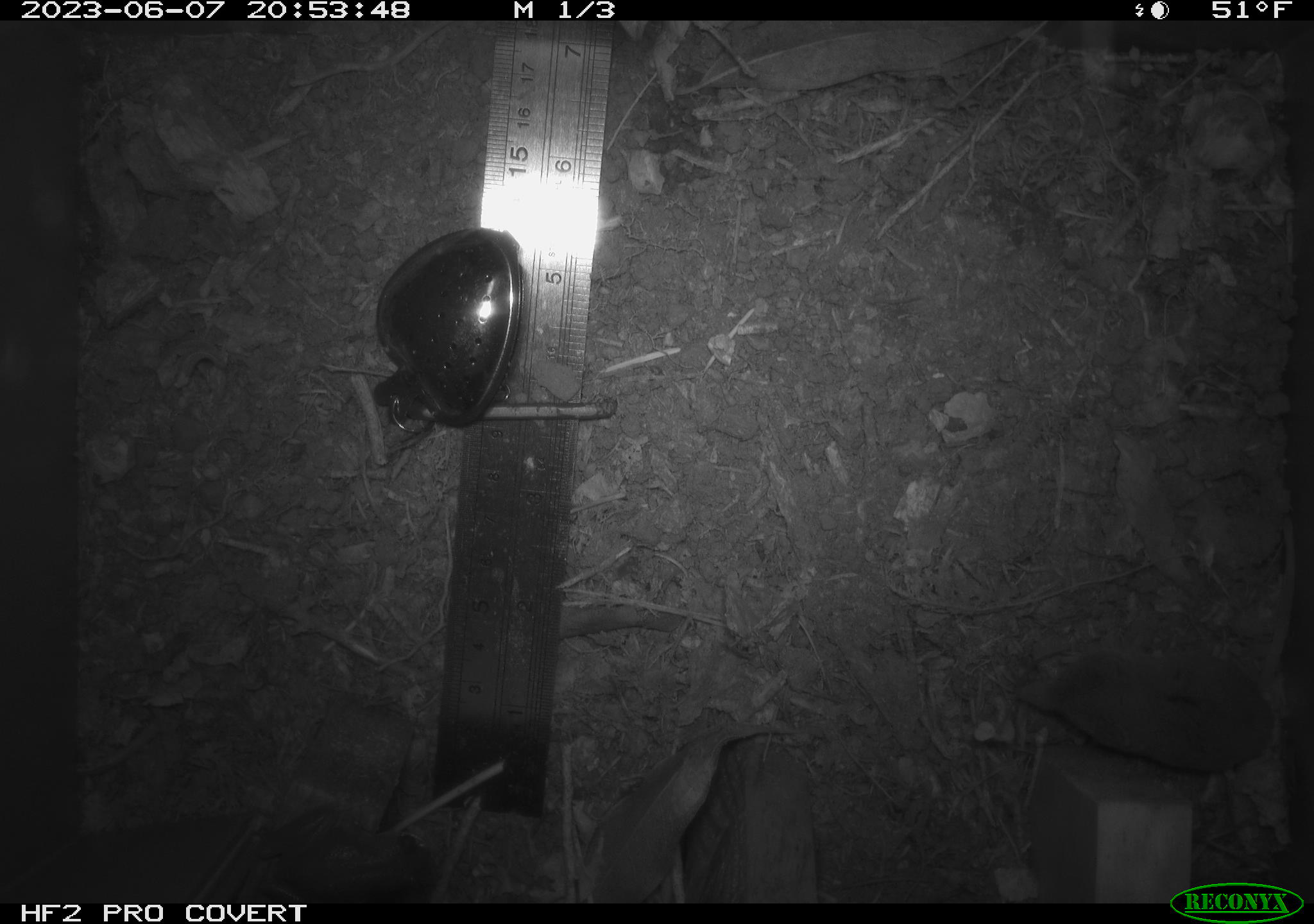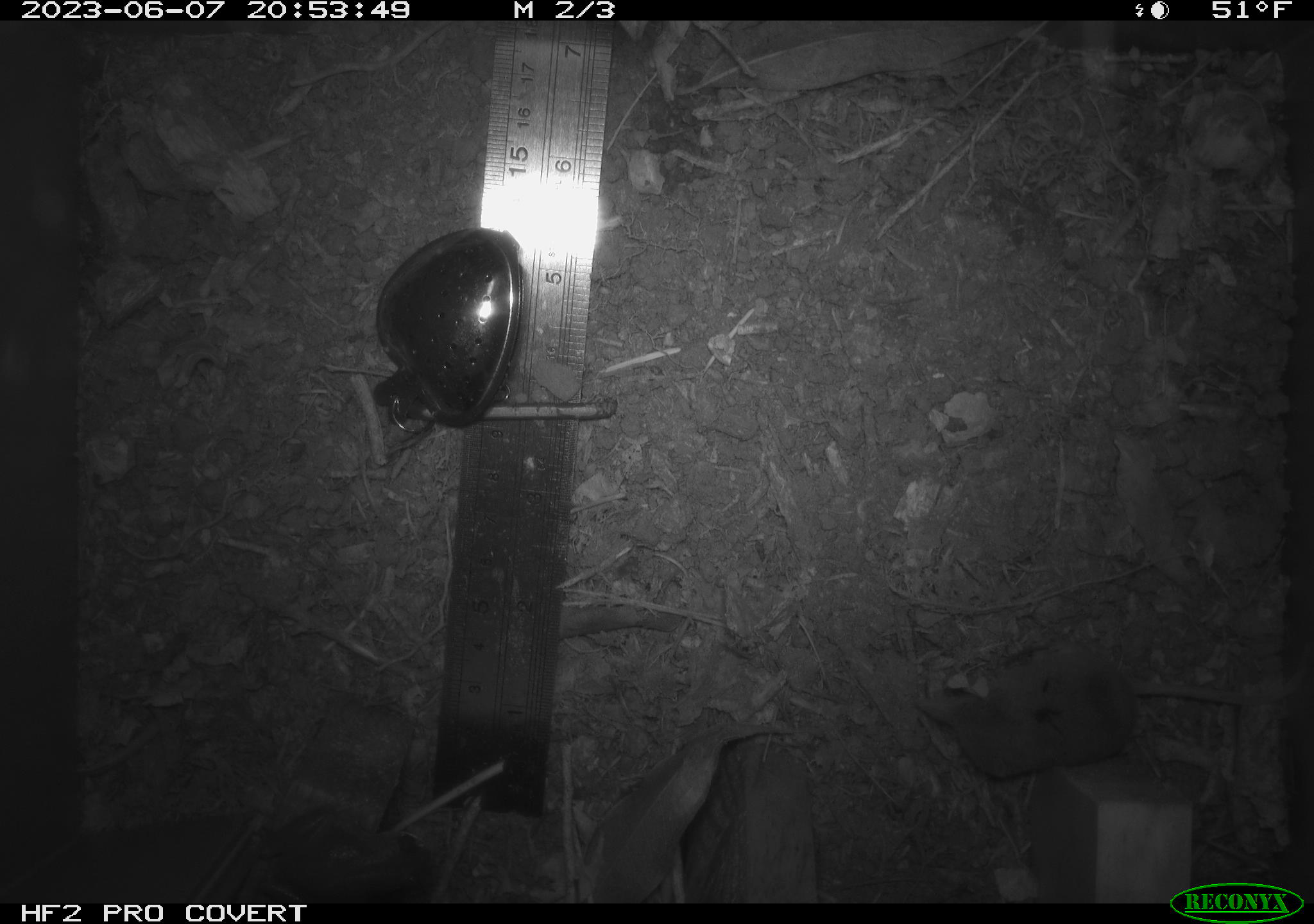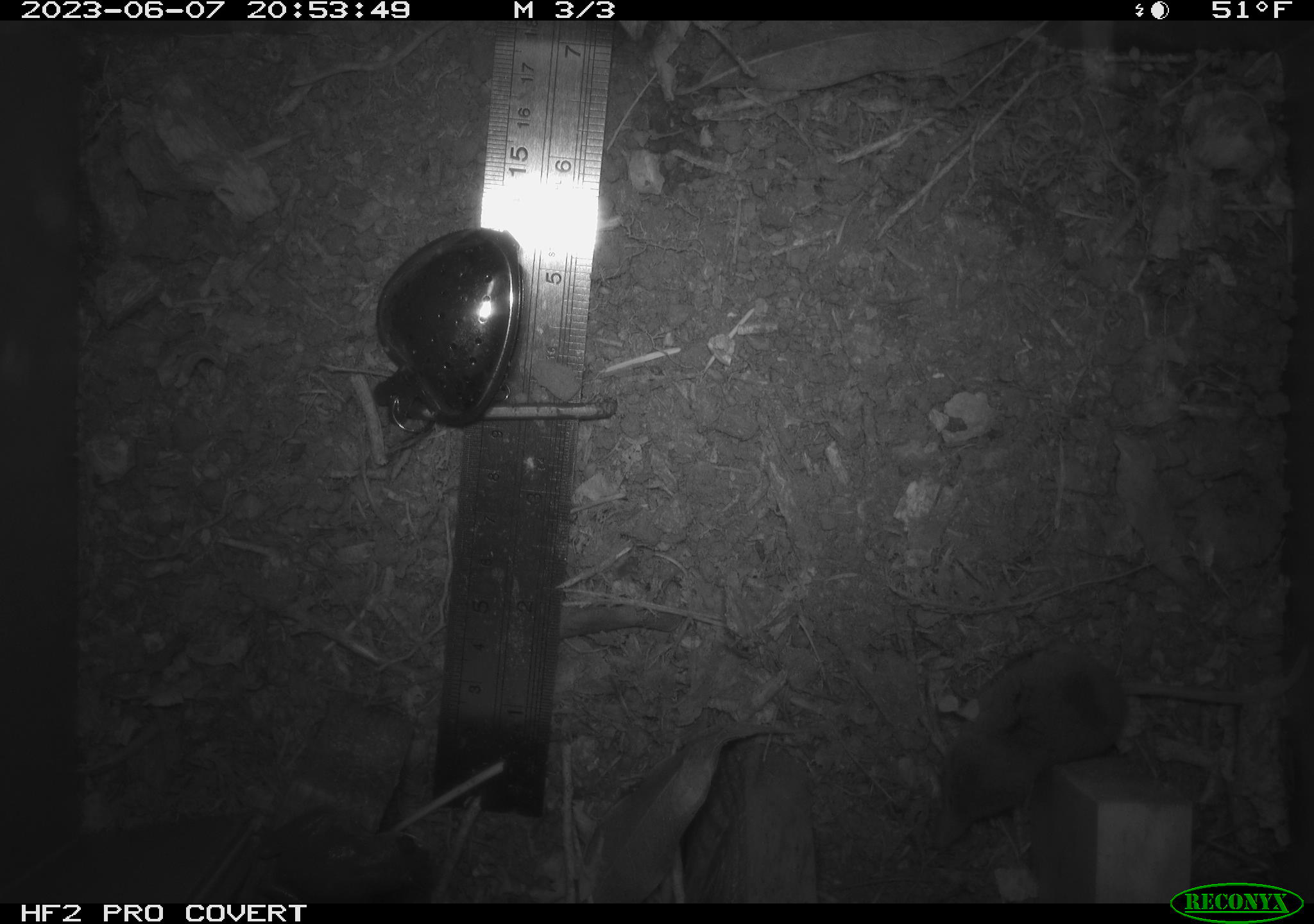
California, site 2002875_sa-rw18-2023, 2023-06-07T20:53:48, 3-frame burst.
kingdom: Animalia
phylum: Chordata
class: Mammalia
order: Eulipotyphla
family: Soricidae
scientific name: Soricidae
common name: shrews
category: soricidae family